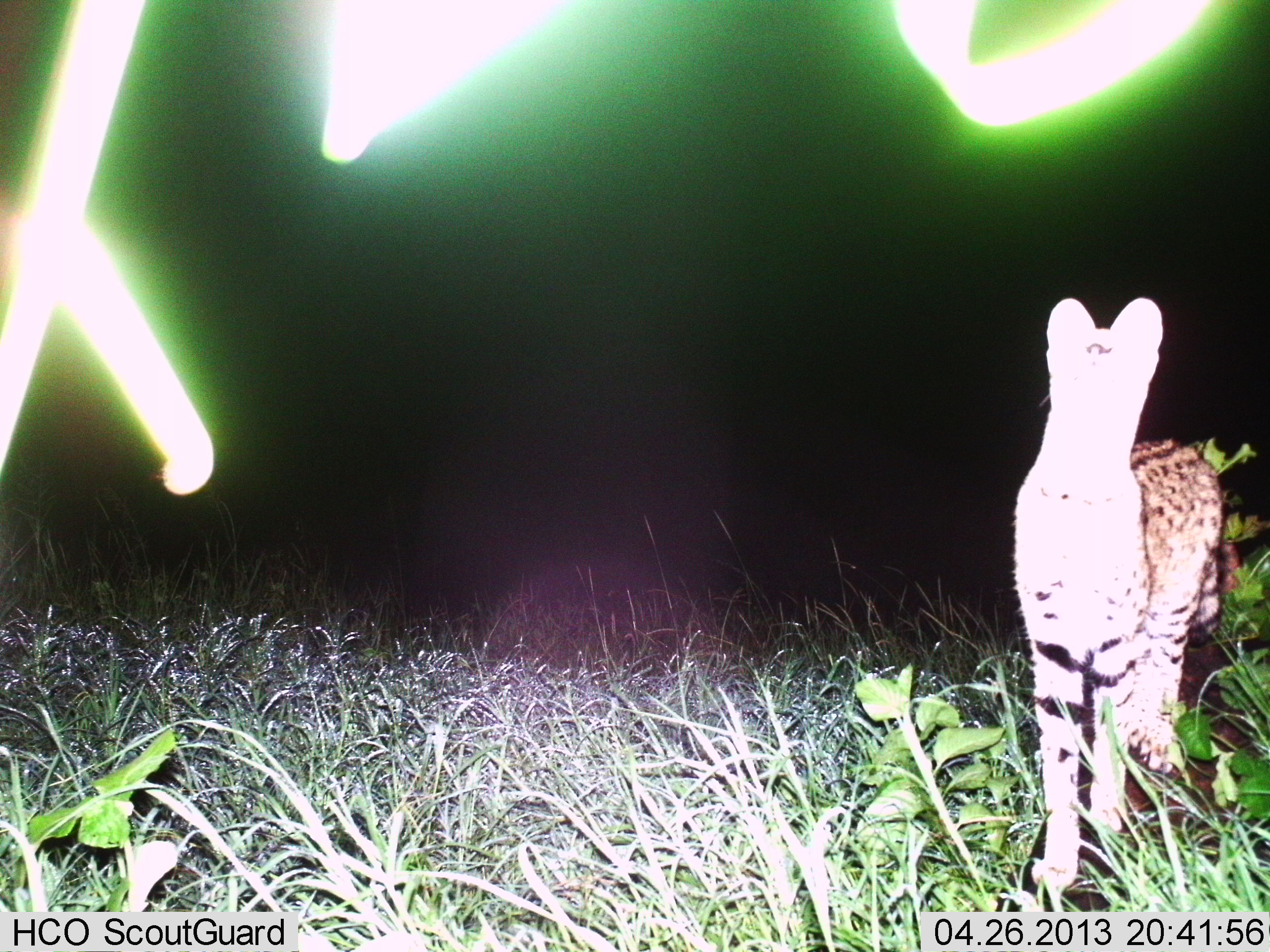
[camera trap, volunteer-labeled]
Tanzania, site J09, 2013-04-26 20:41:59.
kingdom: Animalia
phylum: Chordata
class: Mammalia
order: Carnivora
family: Felidae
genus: Leptailurus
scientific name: Leptailurus serval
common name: serval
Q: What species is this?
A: Serval (Leptailurus serval).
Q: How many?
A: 1.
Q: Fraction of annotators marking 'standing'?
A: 90%.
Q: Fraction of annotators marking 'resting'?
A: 0%.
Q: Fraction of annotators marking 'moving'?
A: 7%.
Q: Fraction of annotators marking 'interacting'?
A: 3%.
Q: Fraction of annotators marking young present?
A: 0%.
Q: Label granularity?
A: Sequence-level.